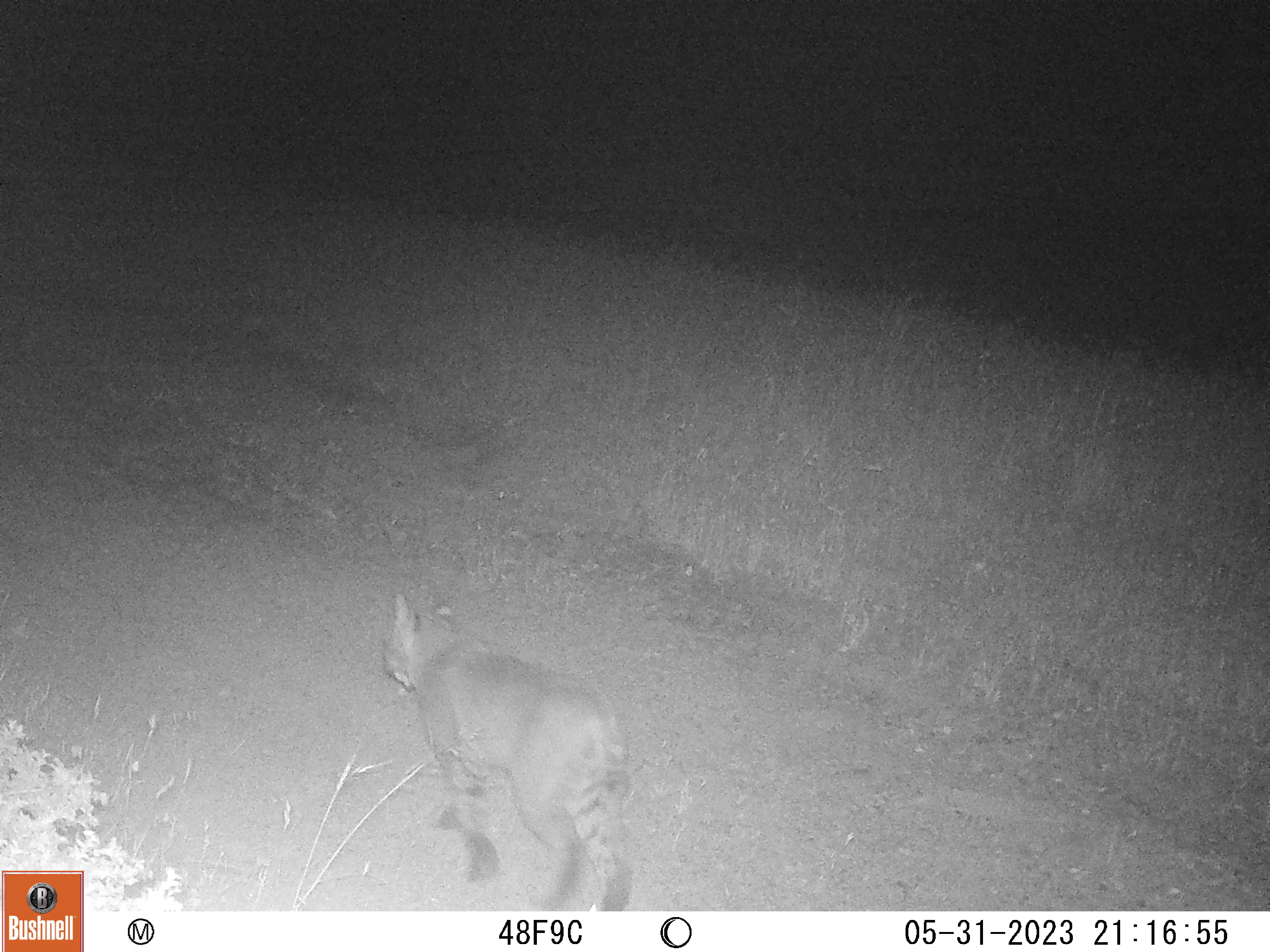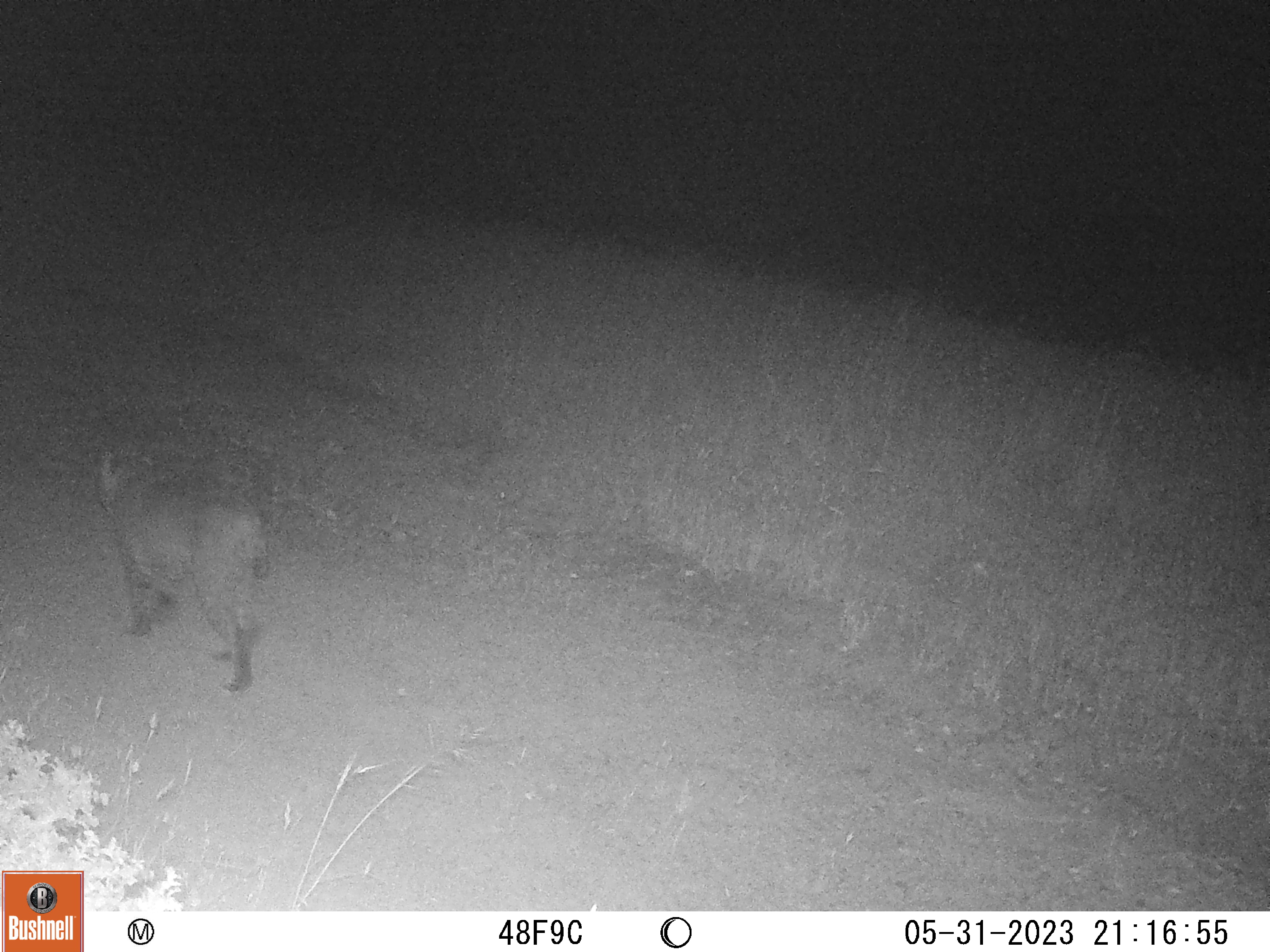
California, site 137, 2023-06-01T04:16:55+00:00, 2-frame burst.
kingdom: Animalia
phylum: Chordata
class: Mammalia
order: Carnivora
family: Felidae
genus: Lynx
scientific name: Lynx rufus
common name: bobcat